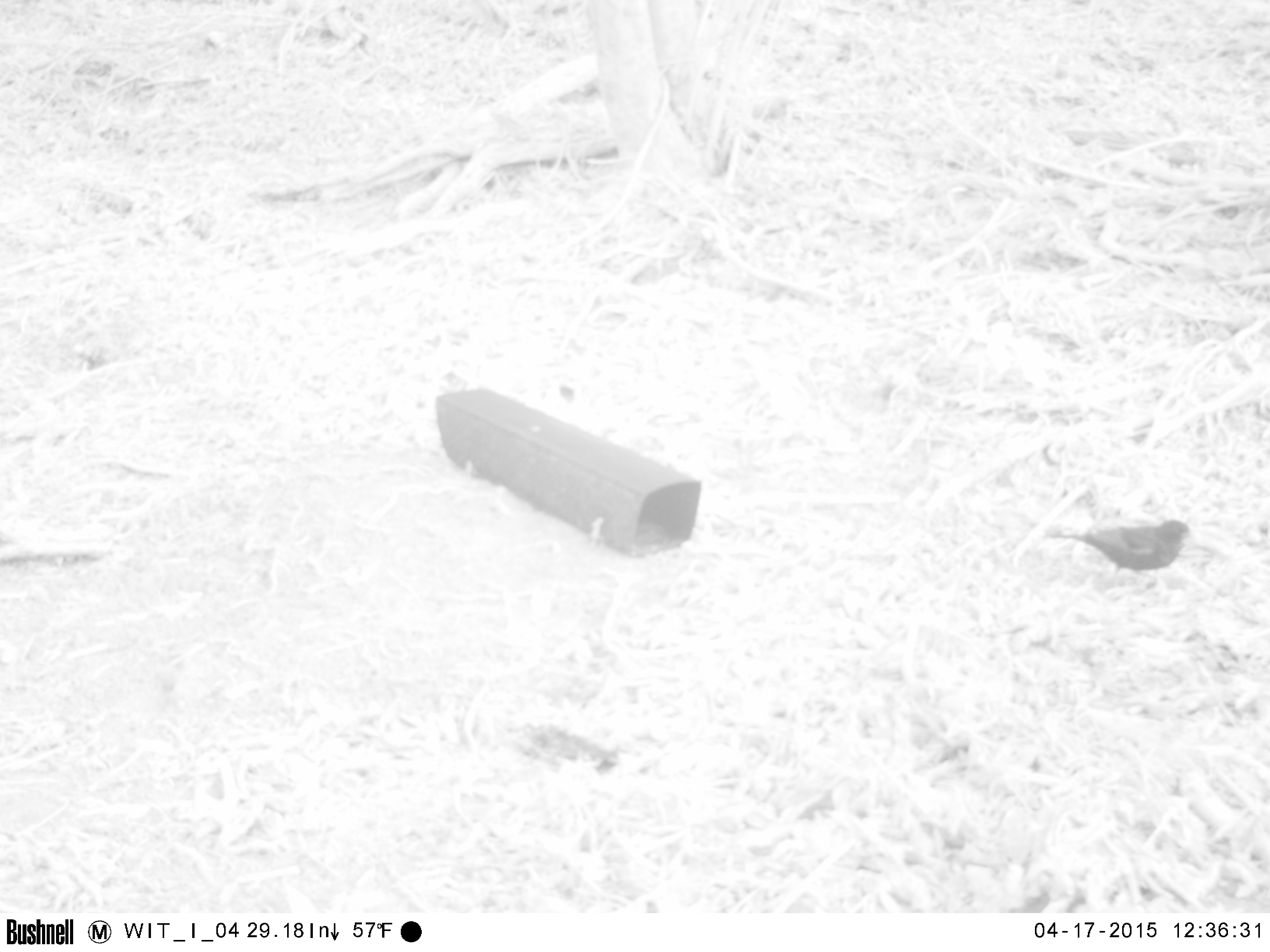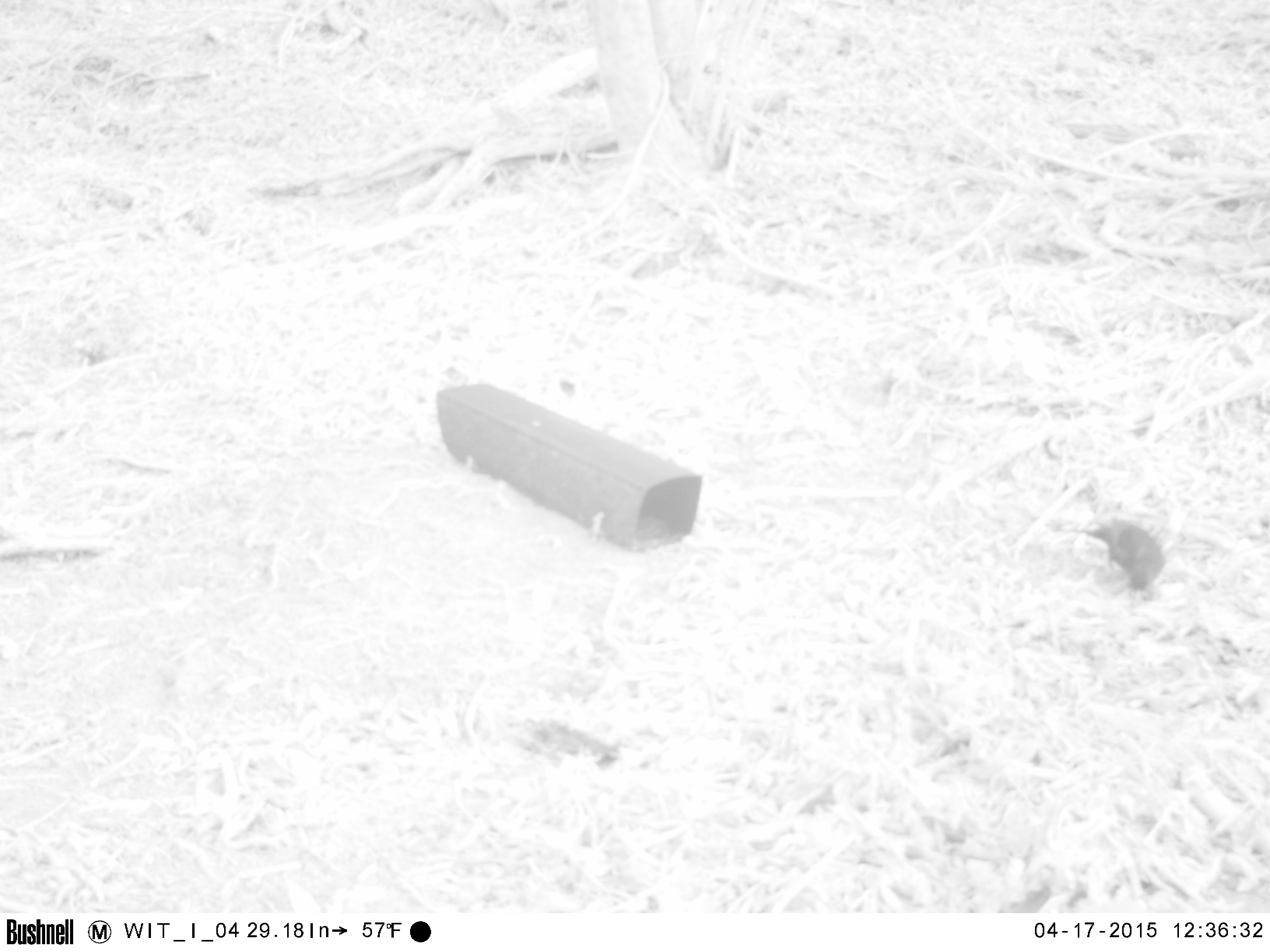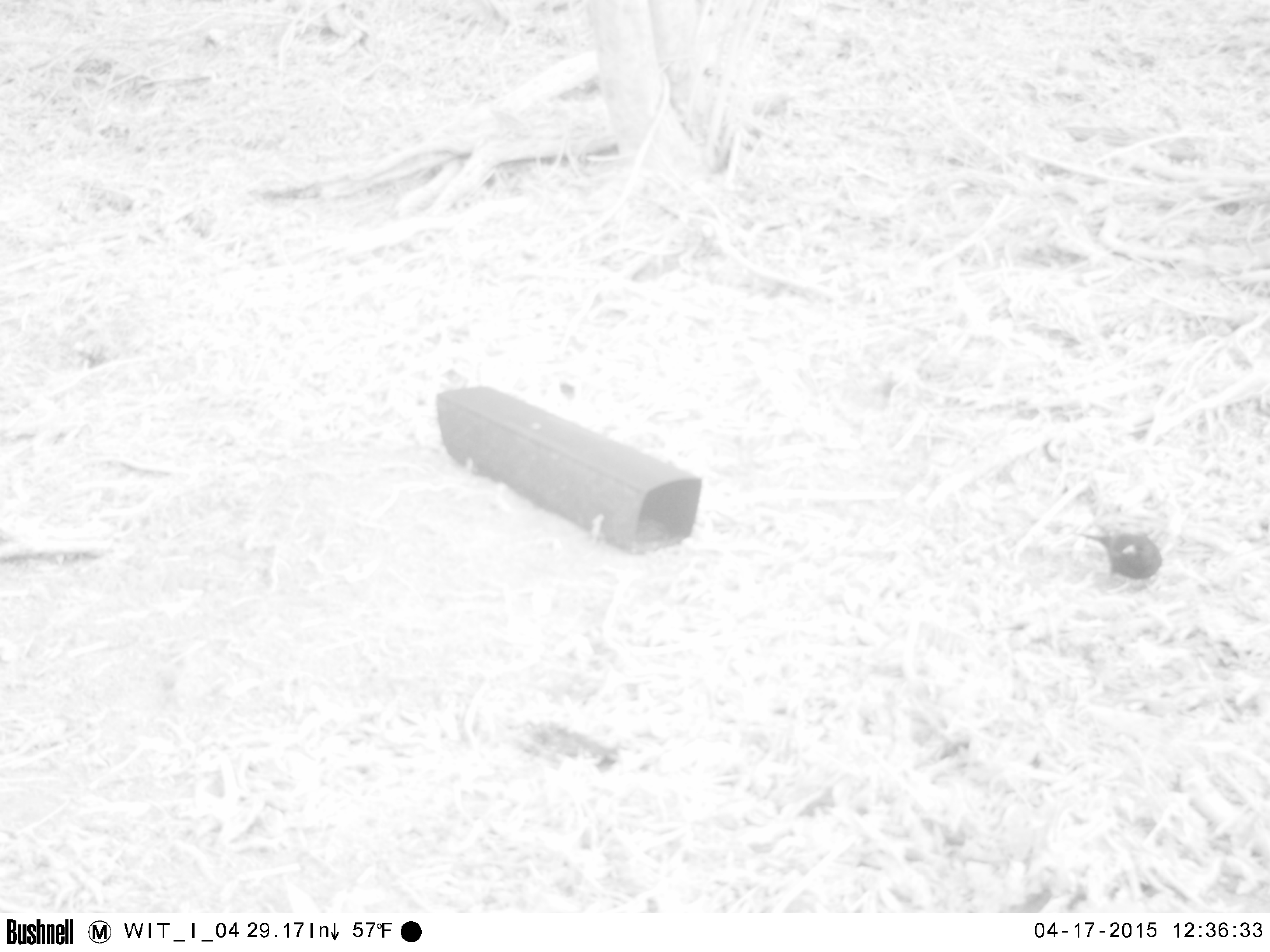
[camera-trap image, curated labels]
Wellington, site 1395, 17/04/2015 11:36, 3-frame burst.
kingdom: Animalia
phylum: Chordata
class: Aves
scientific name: Aves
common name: bird